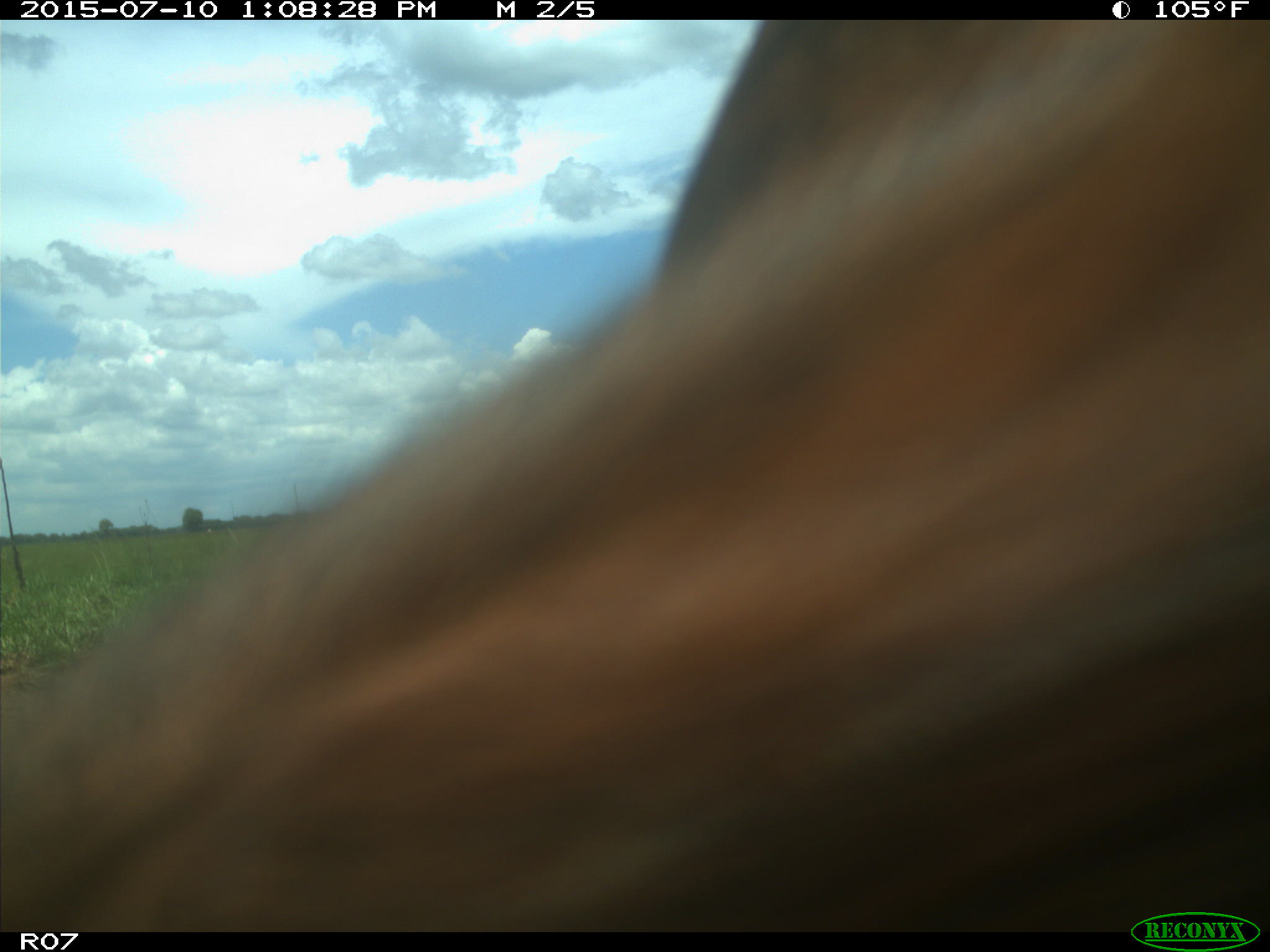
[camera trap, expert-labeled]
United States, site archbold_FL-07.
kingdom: Animalia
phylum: Chordata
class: Mammalia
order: Artiodactyla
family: Bovidae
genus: Bos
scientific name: Bos taurus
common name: domestic cow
Bos taurus (domestic cow).